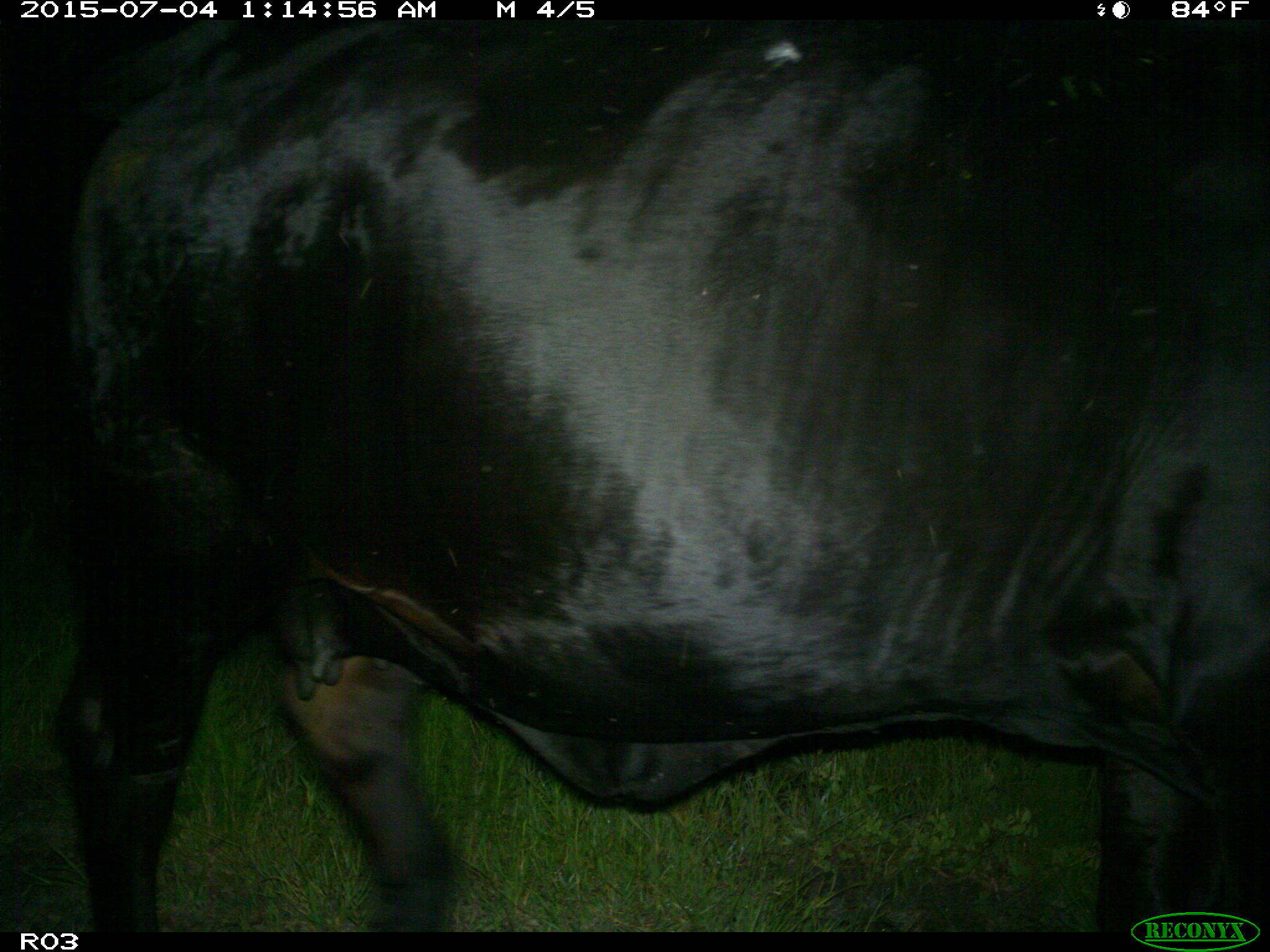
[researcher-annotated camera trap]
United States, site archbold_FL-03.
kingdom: Animalia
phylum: Chordata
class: Mammalia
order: Artiodactyla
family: Bovidae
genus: Bos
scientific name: Bos taurus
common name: domestic cow